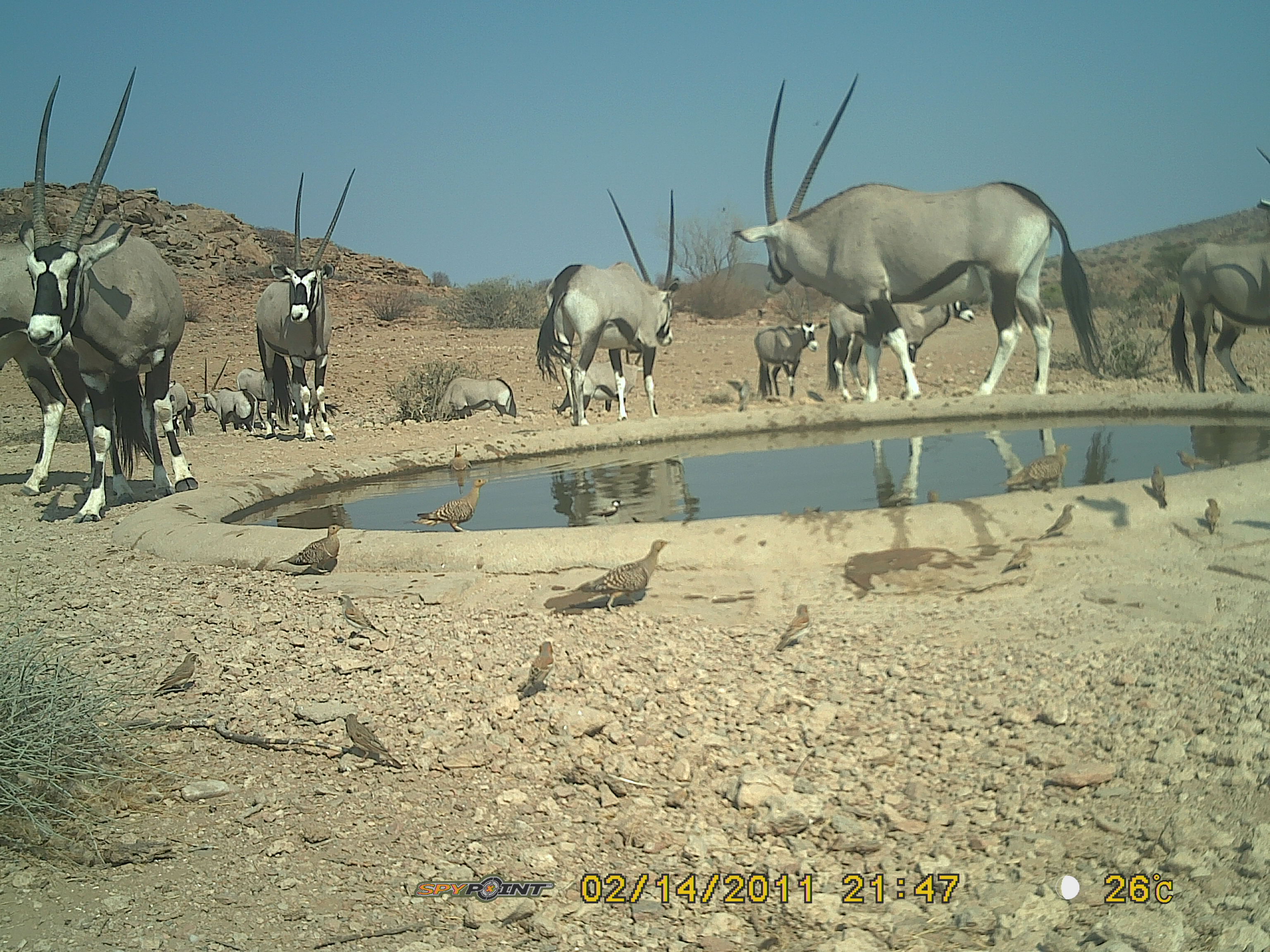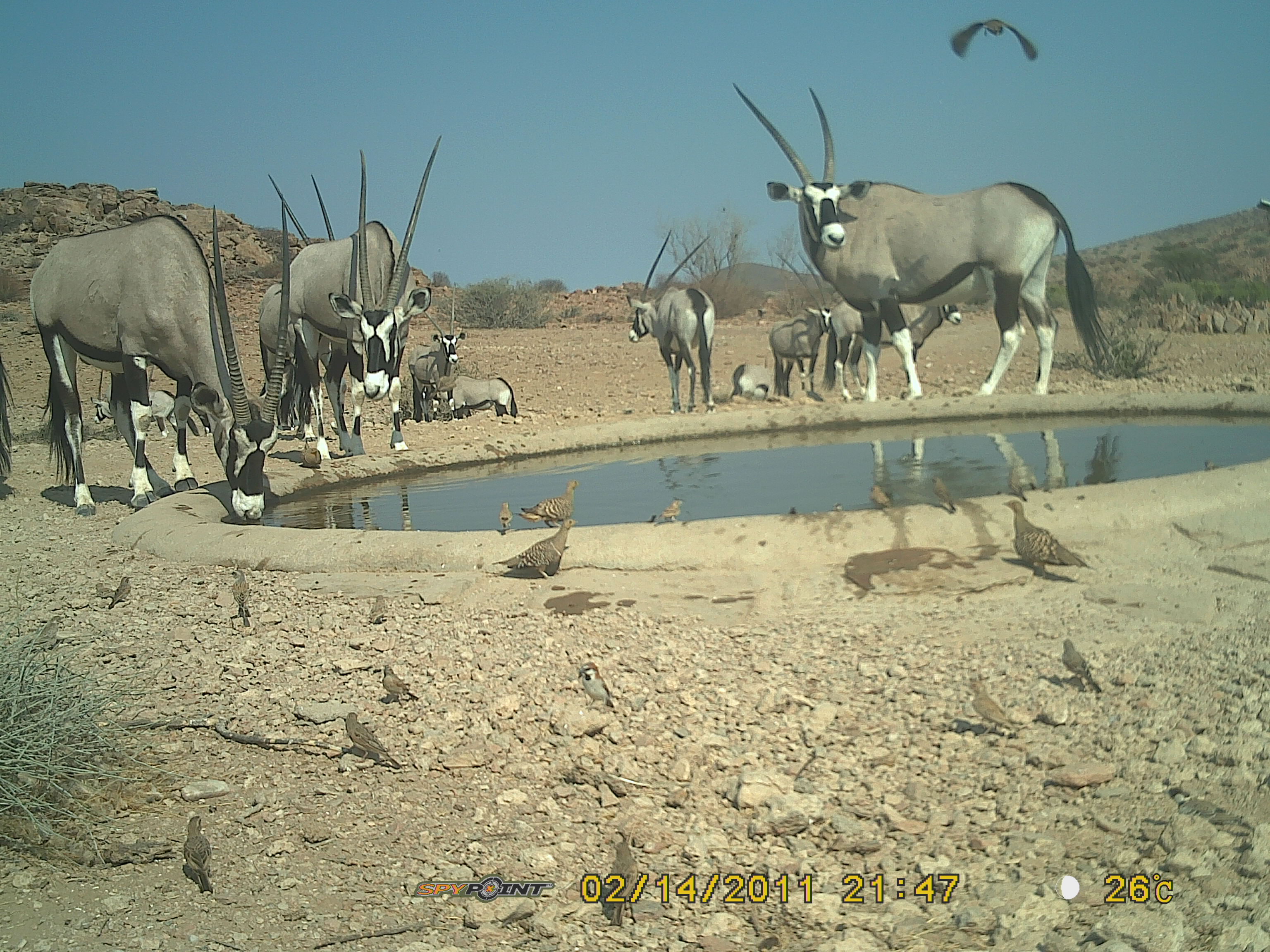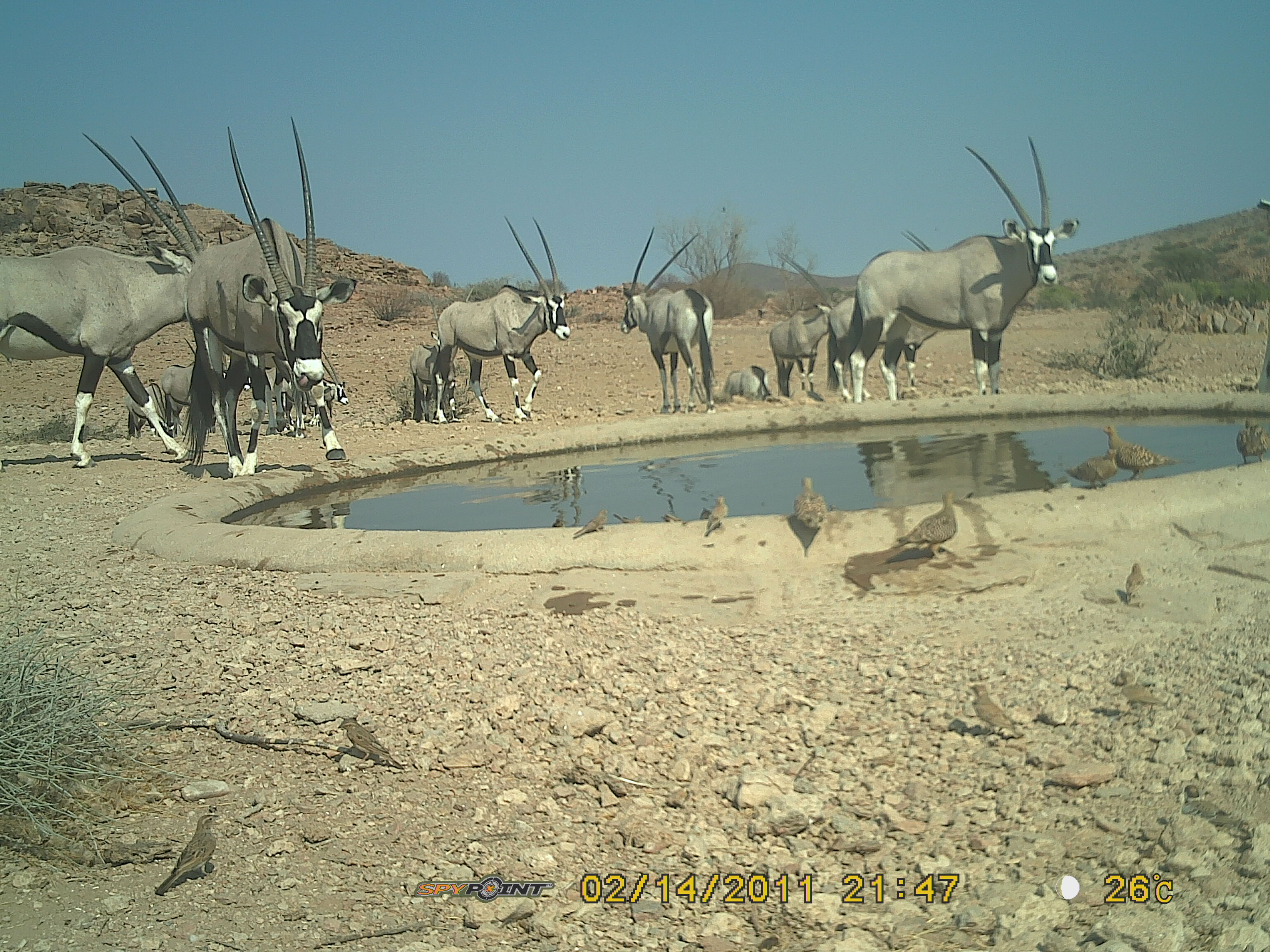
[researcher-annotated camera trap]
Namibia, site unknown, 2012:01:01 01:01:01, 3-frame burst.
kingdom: Animalia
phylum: Chordata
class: Mammalia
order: Artiodactyla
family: Bovidae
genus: Oryx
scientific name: Oryx gazella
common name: gemsbok